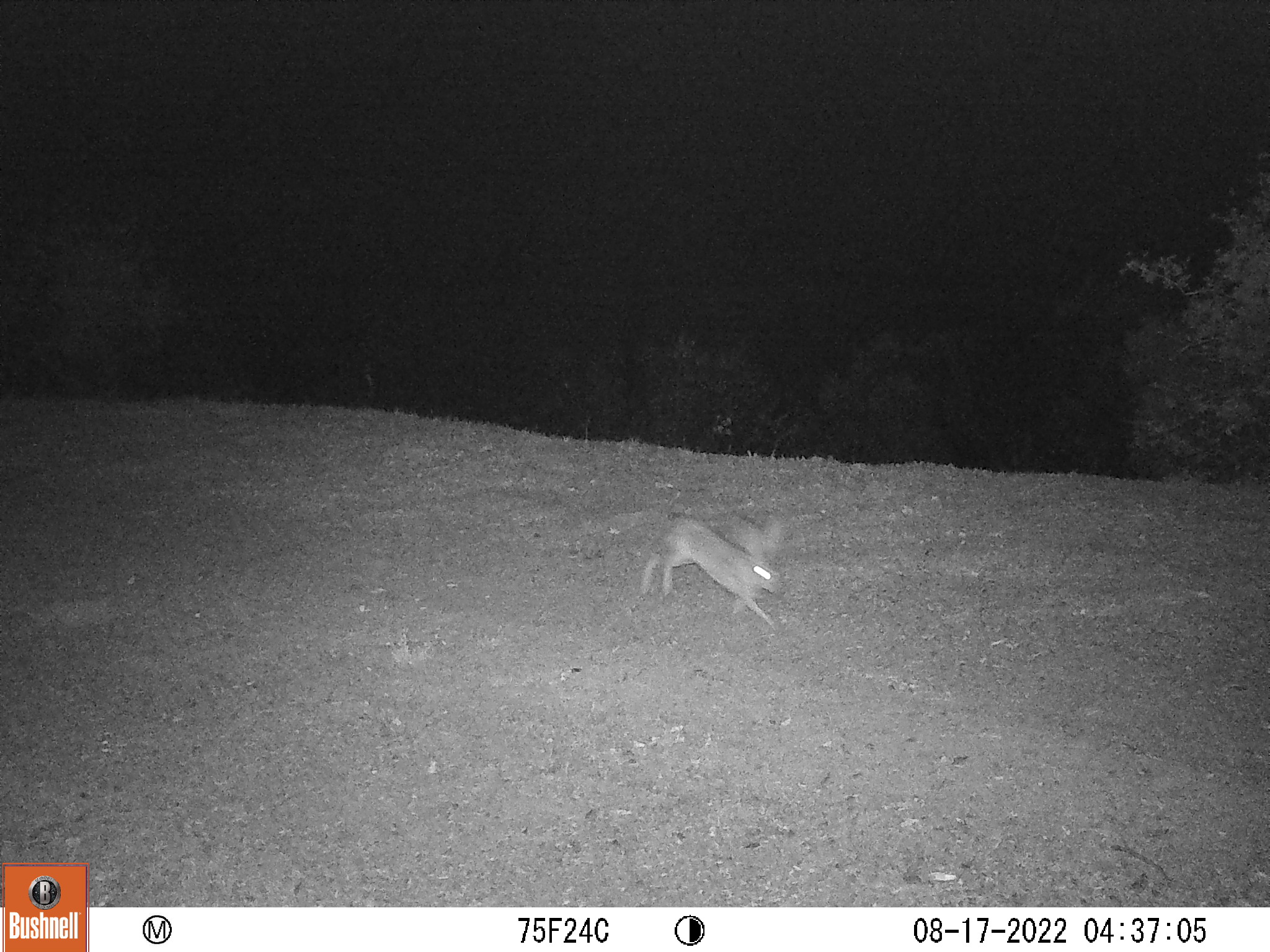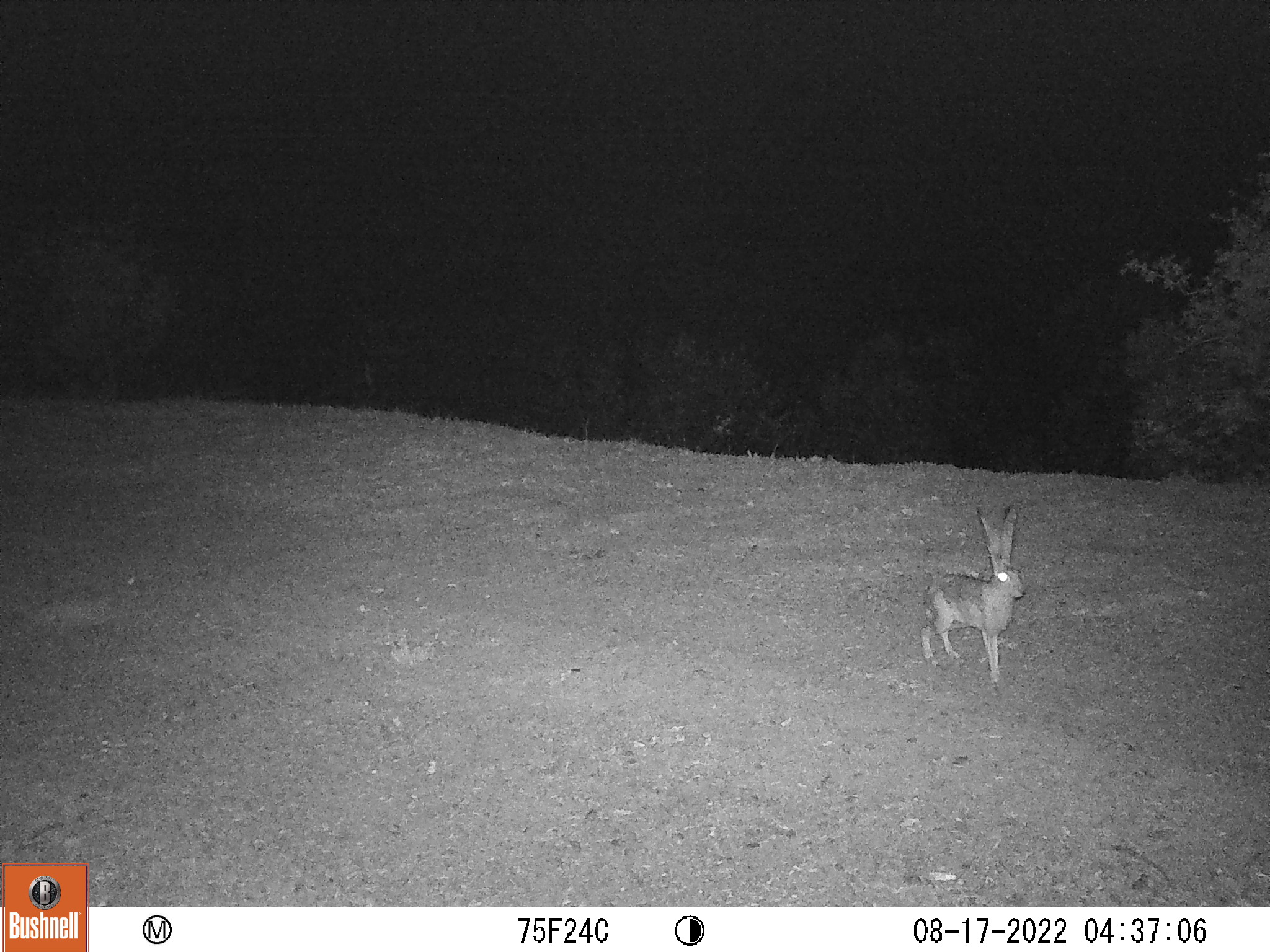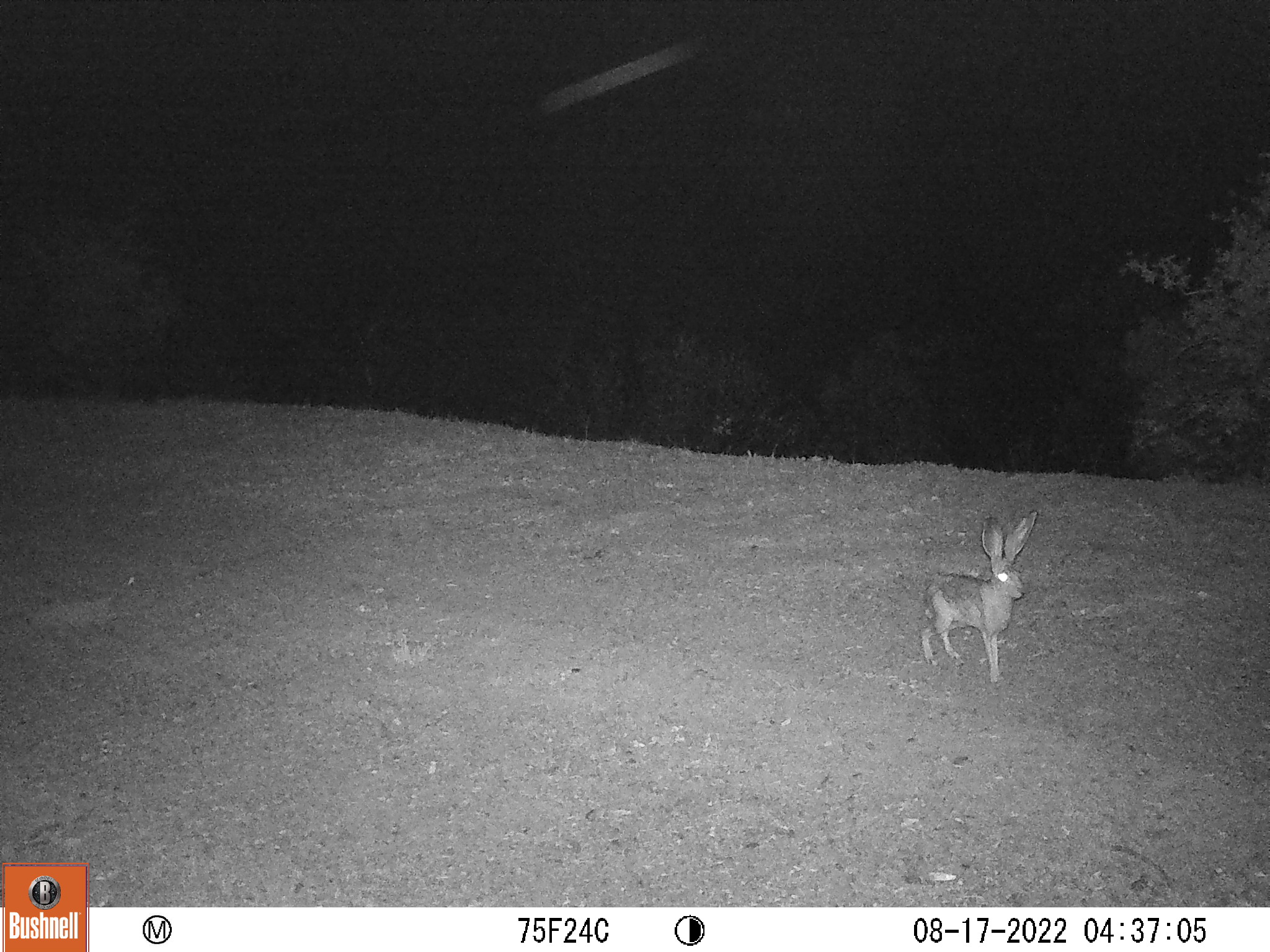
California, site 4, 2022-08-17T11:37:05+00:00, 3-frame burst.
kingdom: Animalia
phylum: Chordata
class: Mammalia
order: Lagomorpha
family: Leporidae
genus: Lepus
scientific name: Lepus californicus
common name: black-tailed jackrabbit